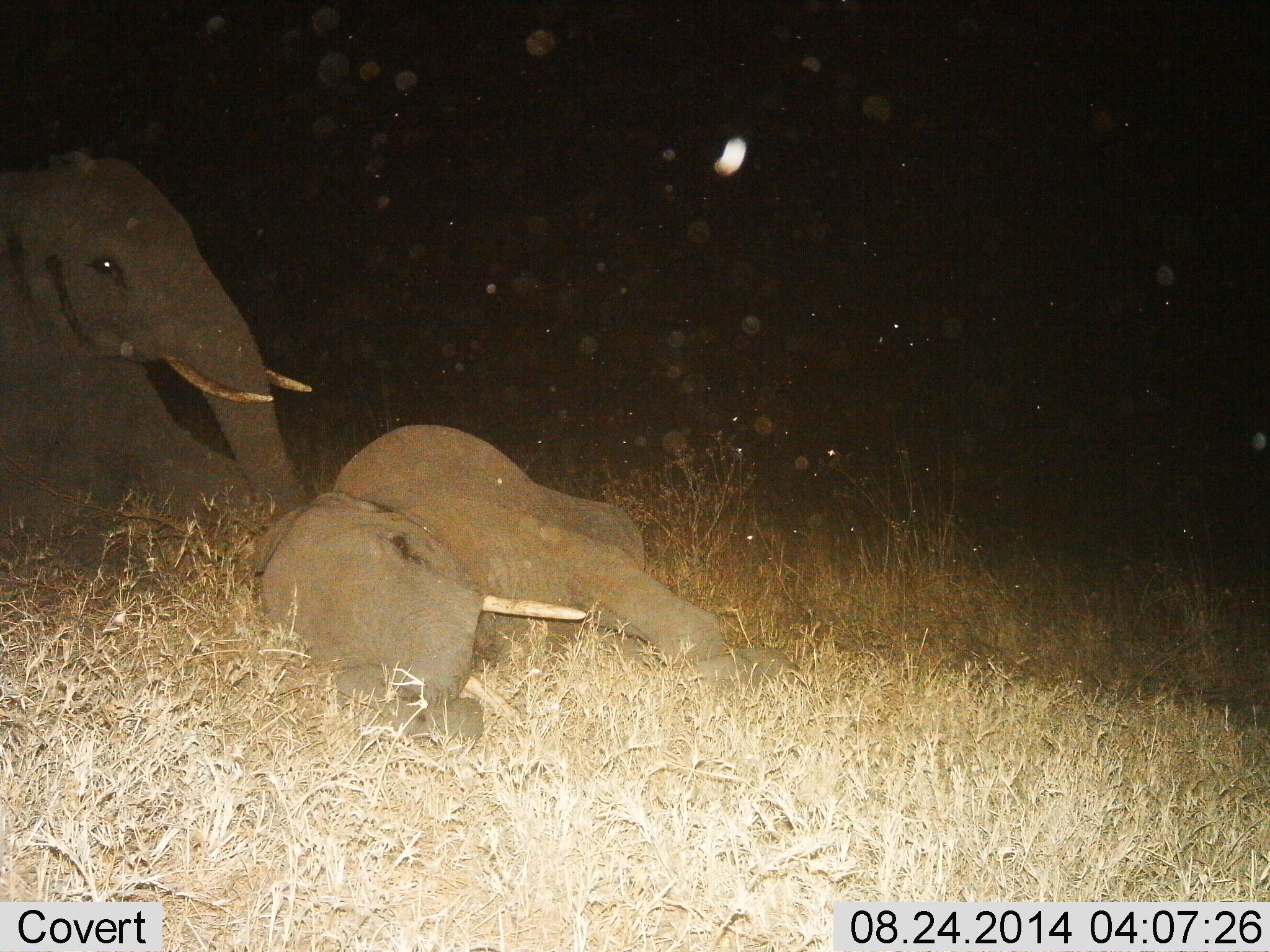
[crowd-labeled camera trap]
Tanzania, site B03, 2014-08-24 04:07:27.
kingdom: Animalia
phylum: Chordata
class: Mammalia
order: Proboscidea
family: Elephantidae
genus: Loxodonta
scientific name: Loxodonta africana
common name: african bush elephant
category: elephant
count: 2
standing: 10%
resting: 100%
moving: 0%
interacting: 0%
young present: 30%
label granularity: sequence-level